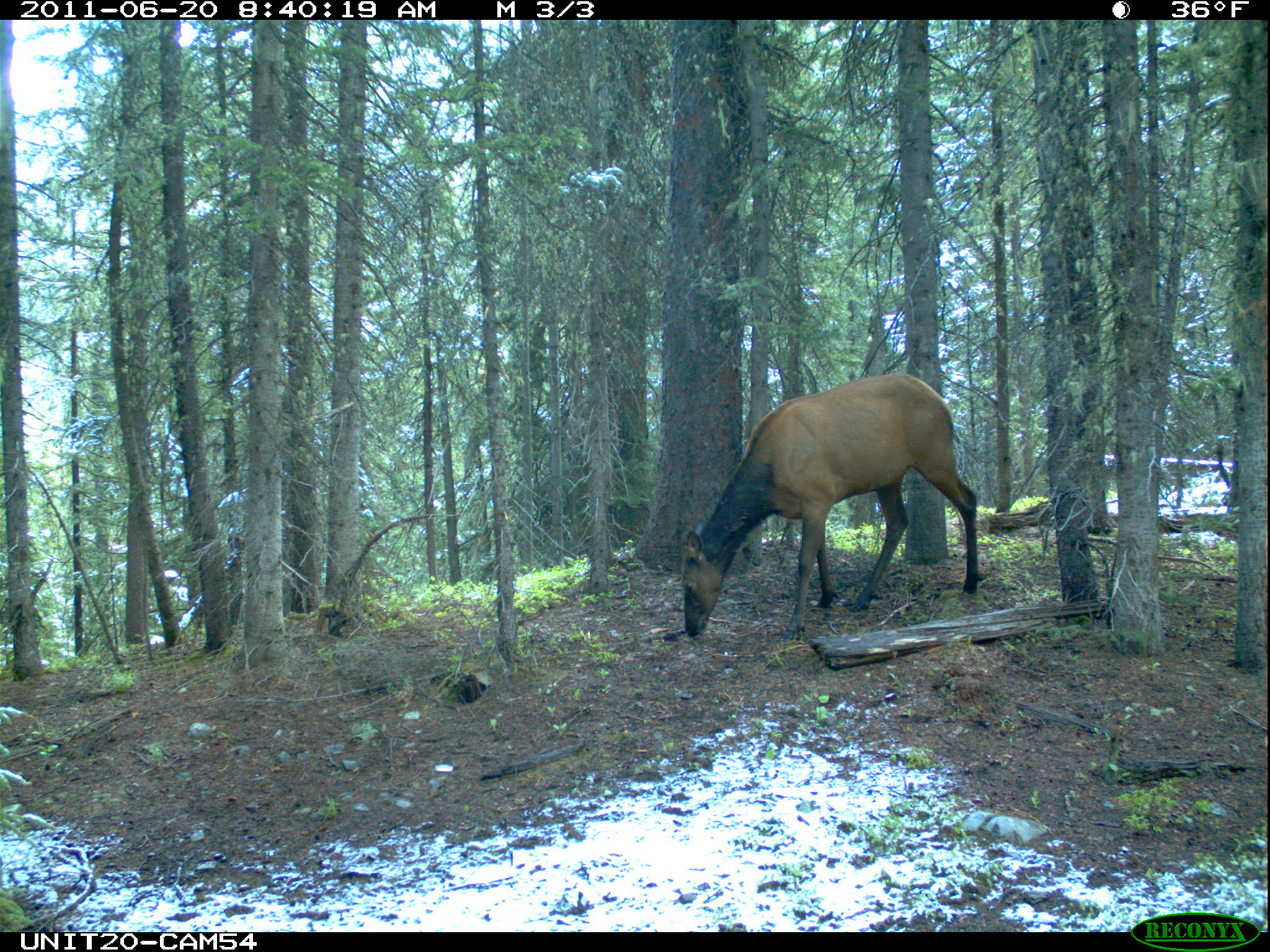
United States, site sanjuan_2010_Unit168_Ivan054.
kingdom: Animalia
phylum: Chordata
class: Mammalia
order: Artiodactyla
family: Cervidae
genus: Cervus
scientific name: Cervus elaphus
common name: red deer